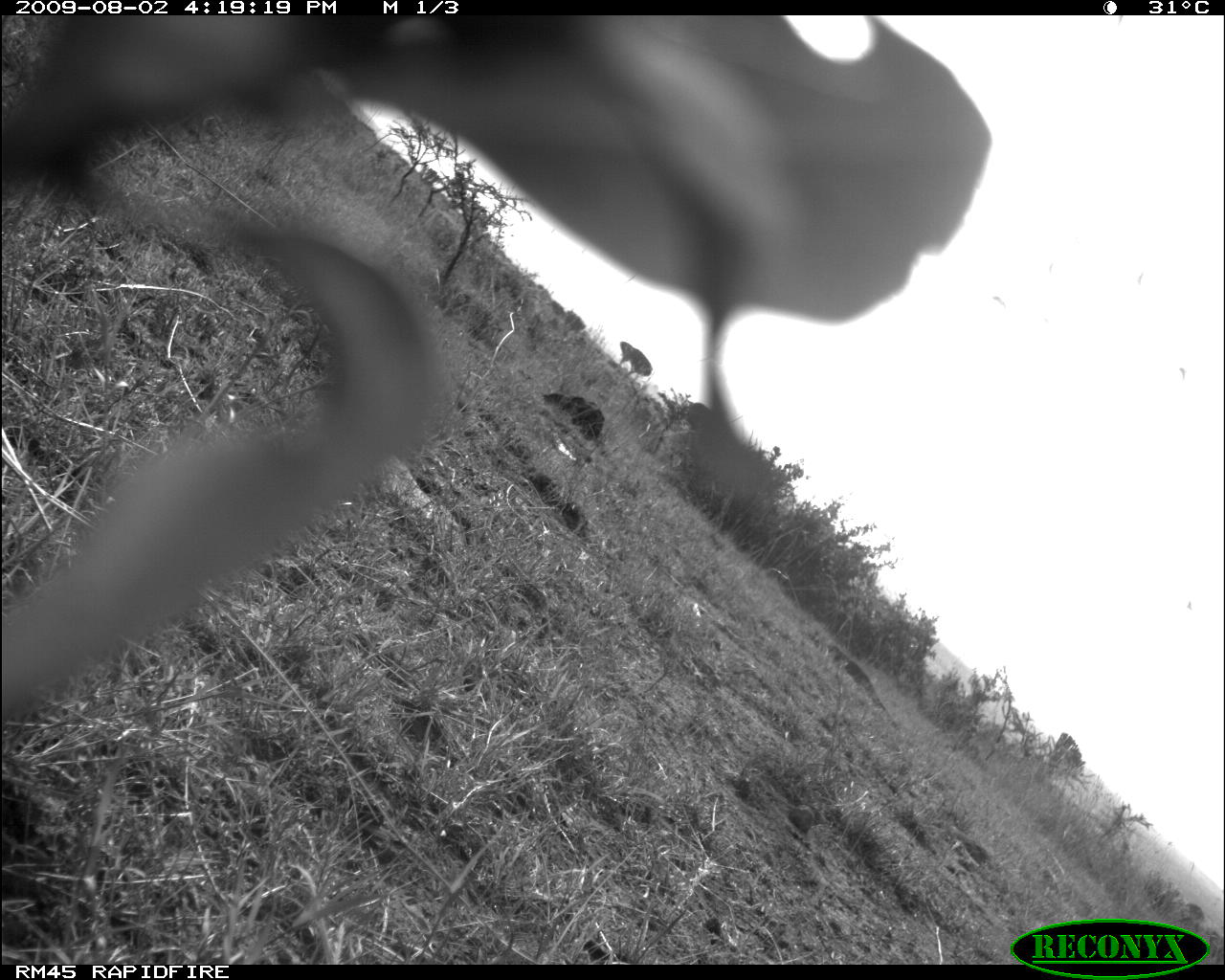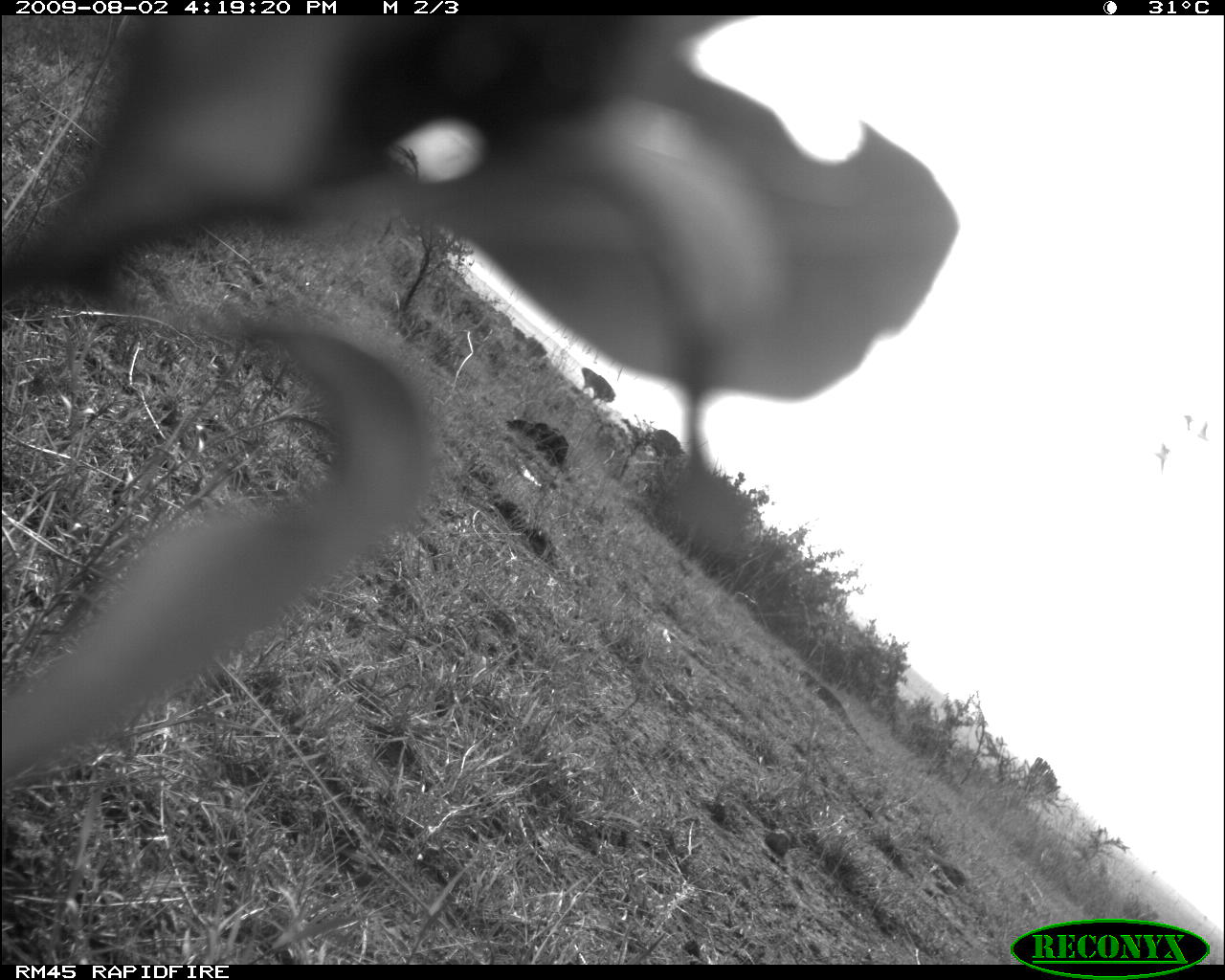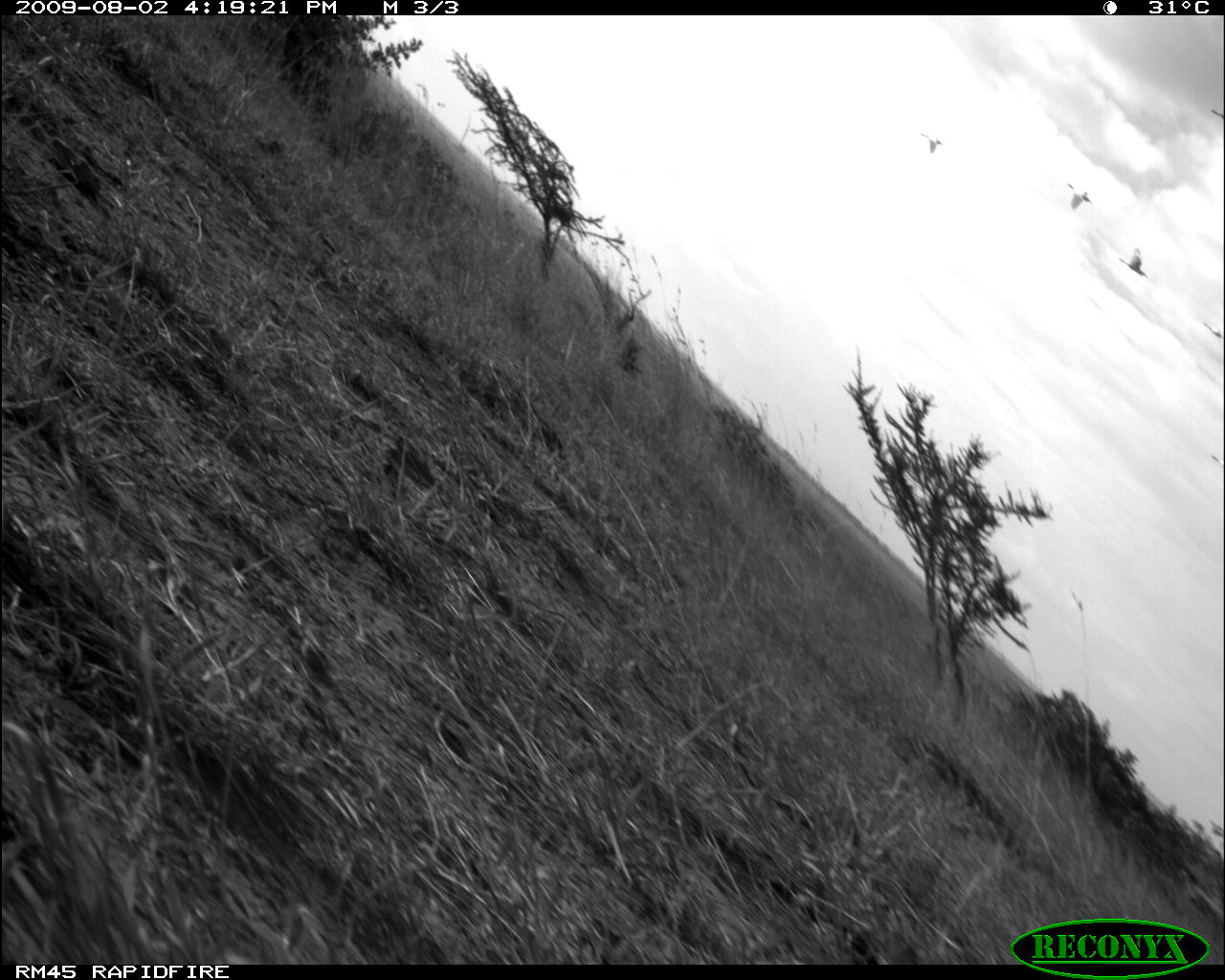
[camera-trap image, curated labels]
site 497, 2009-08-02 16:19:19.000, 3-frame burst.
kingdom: Animalia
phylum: Chordata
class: Mammalia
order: Artiodactyla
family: Bovidae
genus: Tragelaphus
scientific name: Tragelaphus oryx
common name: eland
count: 1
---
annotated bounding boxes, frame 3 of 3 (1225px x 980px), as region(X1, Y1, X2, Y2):
tragelaphus oryx: region(1119, 248, 1148, 284); region(1067, 183, 1091, 210); region(919, 132, 945, 156); region(1201, 322, 1224, 340); region(1211, 108, 1224, 124); region(1211, 453, 1224, 468)